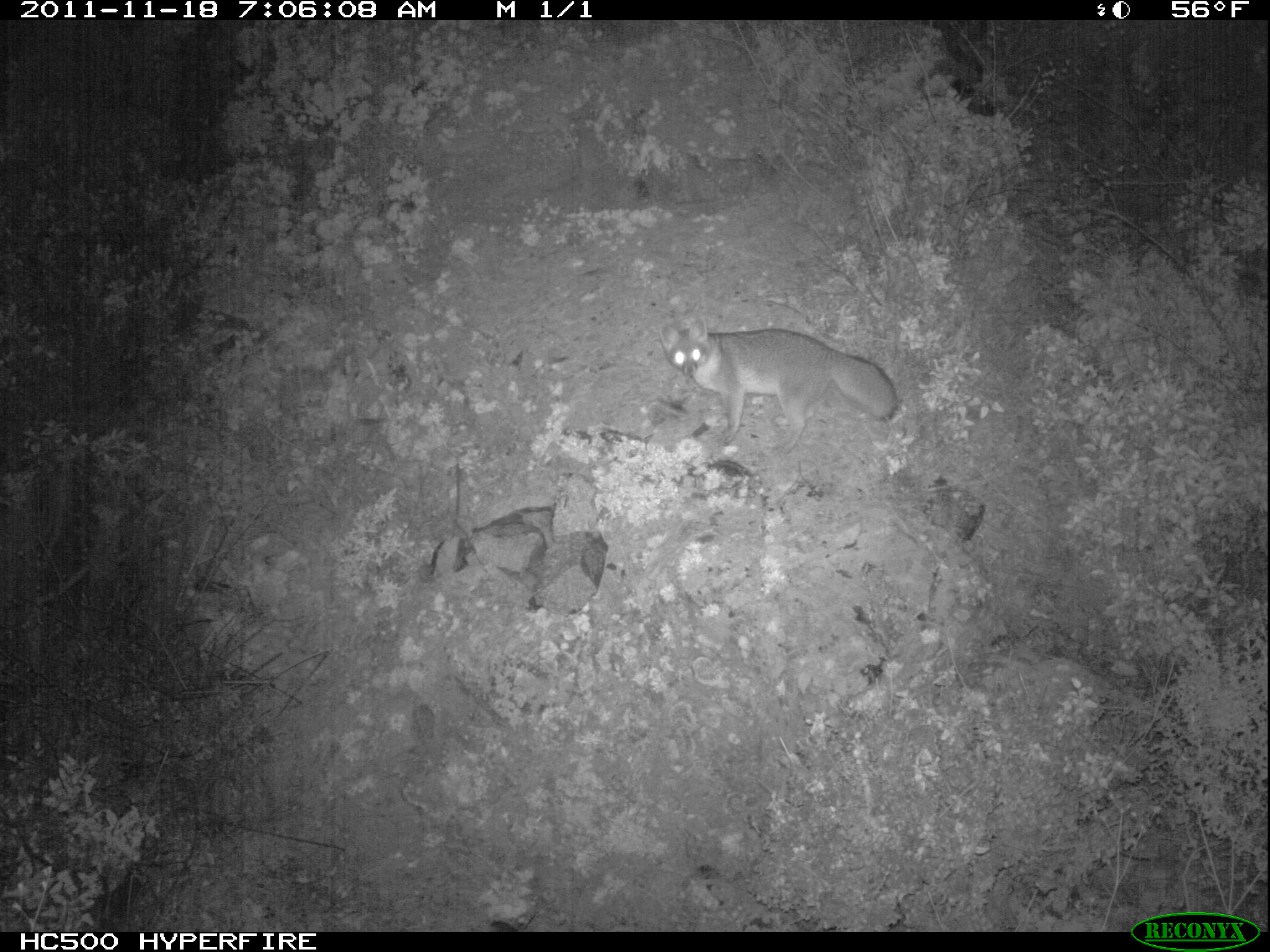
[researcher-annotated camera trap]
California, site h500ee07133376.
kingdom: Animalia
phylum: Chordata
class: Mammalia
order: Carnivora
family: Canidae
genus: Urocyon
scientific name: Urocyon littoralis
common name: island fox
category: fox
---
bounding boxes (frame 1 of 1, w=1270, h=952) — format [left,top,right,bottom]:
fox: [658,314,898,460]